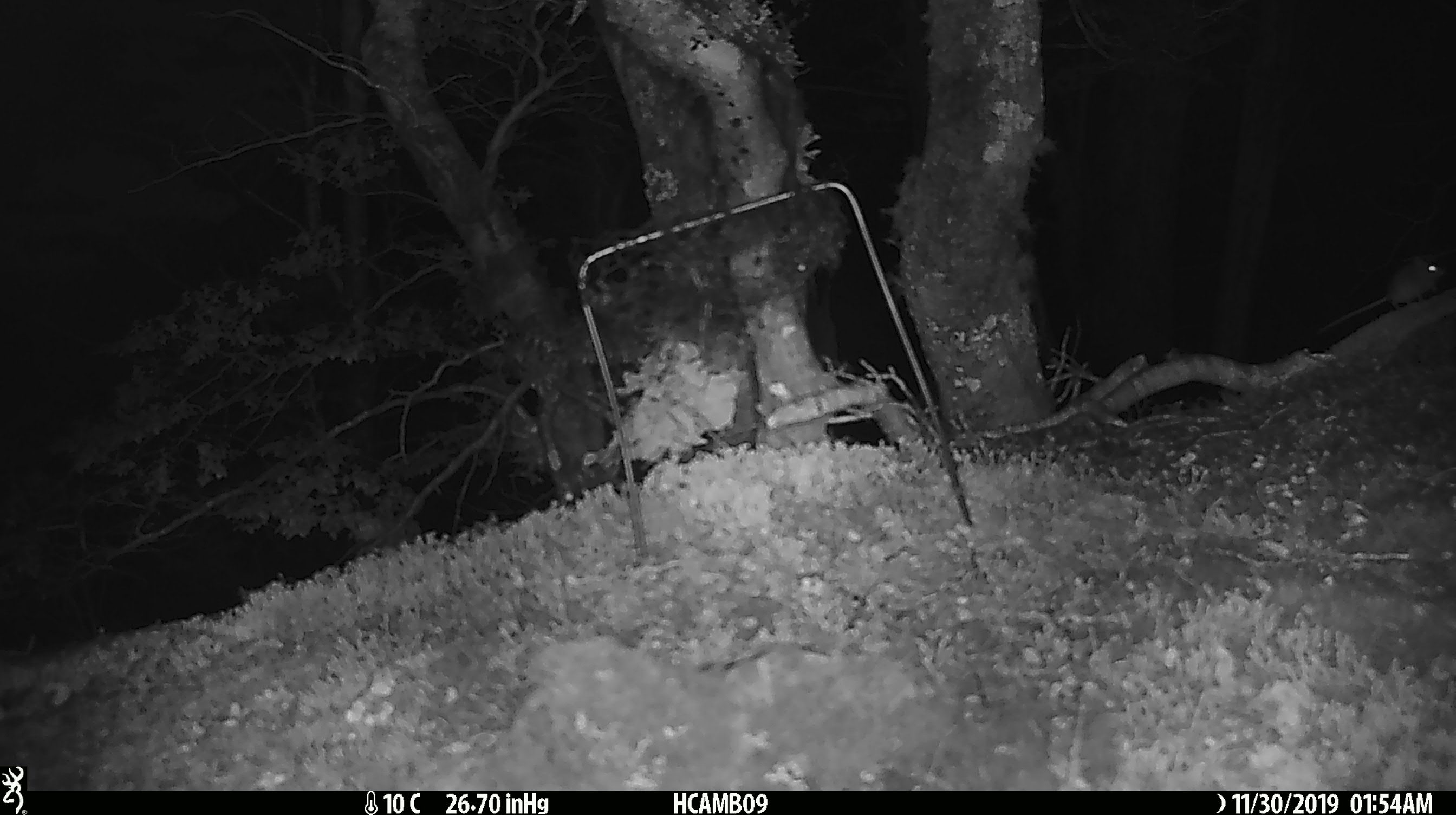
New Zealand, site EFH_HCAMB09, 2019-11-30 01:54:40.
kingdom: Animalia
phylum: Chordata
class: Mammalia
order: Rodentia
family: Muridae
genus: Mus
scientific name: Mus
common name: mouse